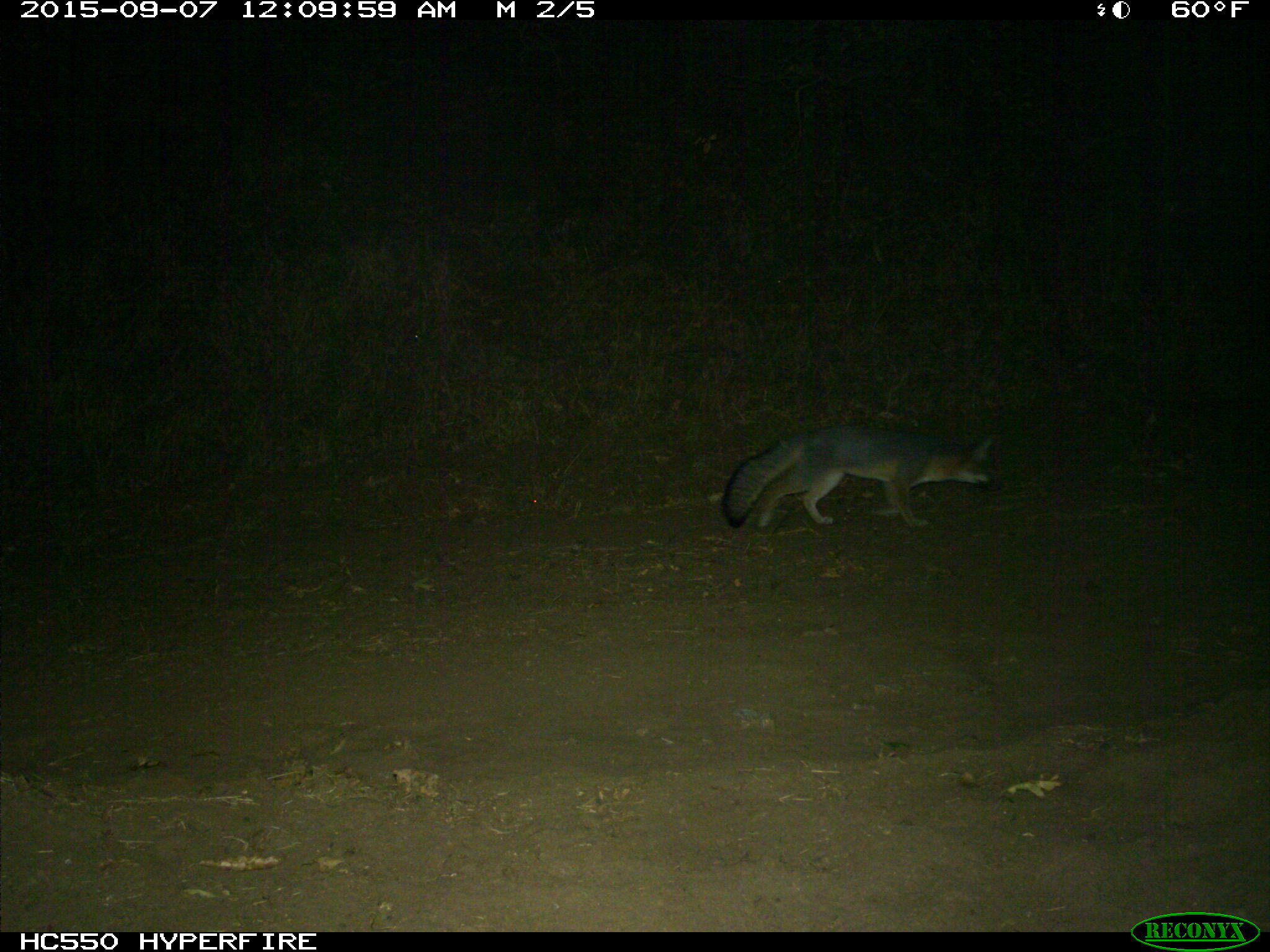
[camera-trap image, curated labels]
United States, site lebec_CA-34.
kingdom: Animalia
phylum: Chordata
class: Mammalia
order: Carnivora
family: Canidae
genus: Urocyon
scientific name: Urocyon cinereoargenteus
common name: gray fox